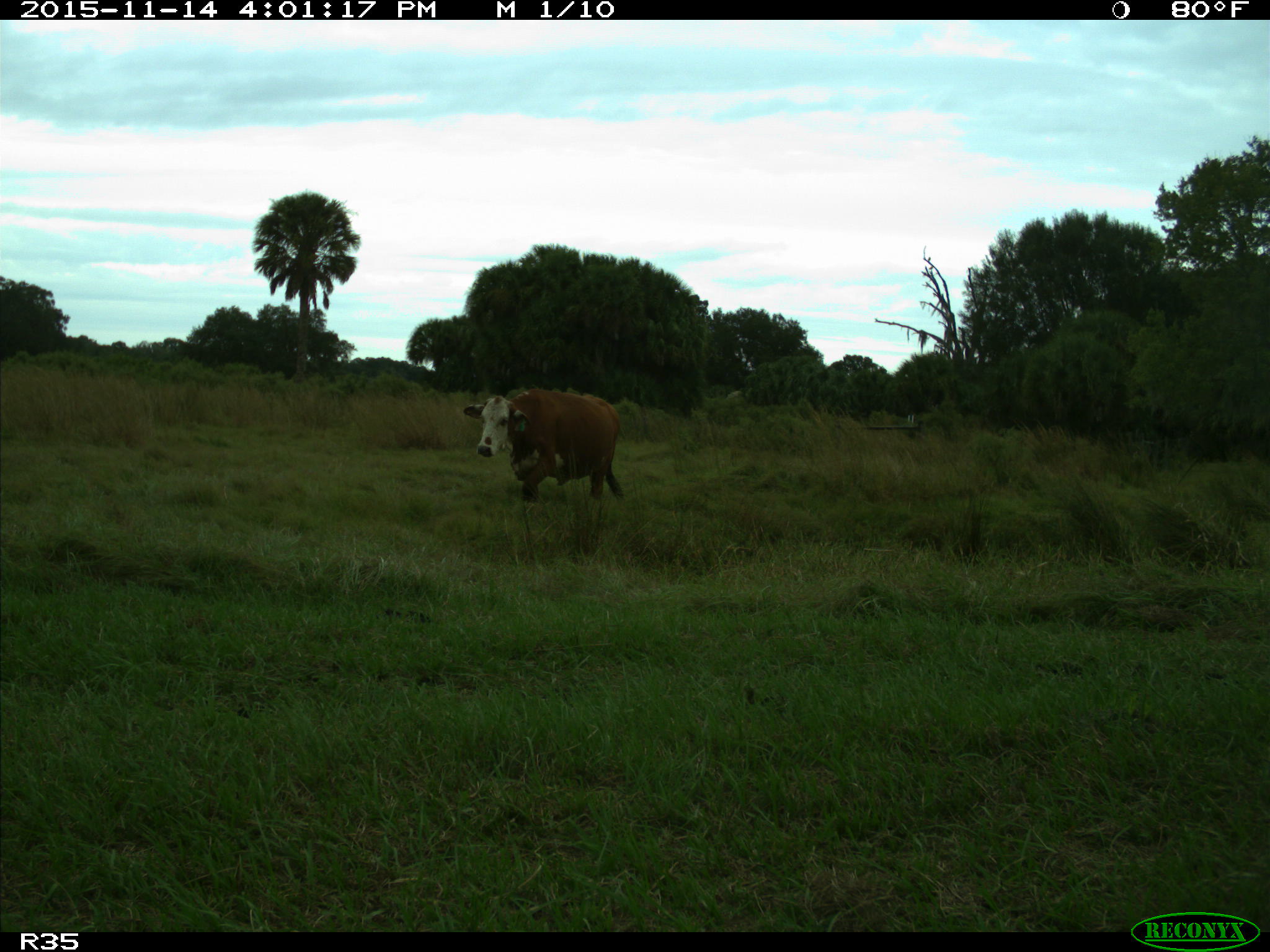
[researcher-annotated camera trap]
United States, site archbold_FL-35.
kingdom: Animalia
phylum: Chordata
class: Mammalia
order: Artiodactyla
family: Bovidae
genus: Bos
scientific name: Bos taurus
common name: domestic cow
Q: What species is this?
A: Bos taurus (domestic cow).